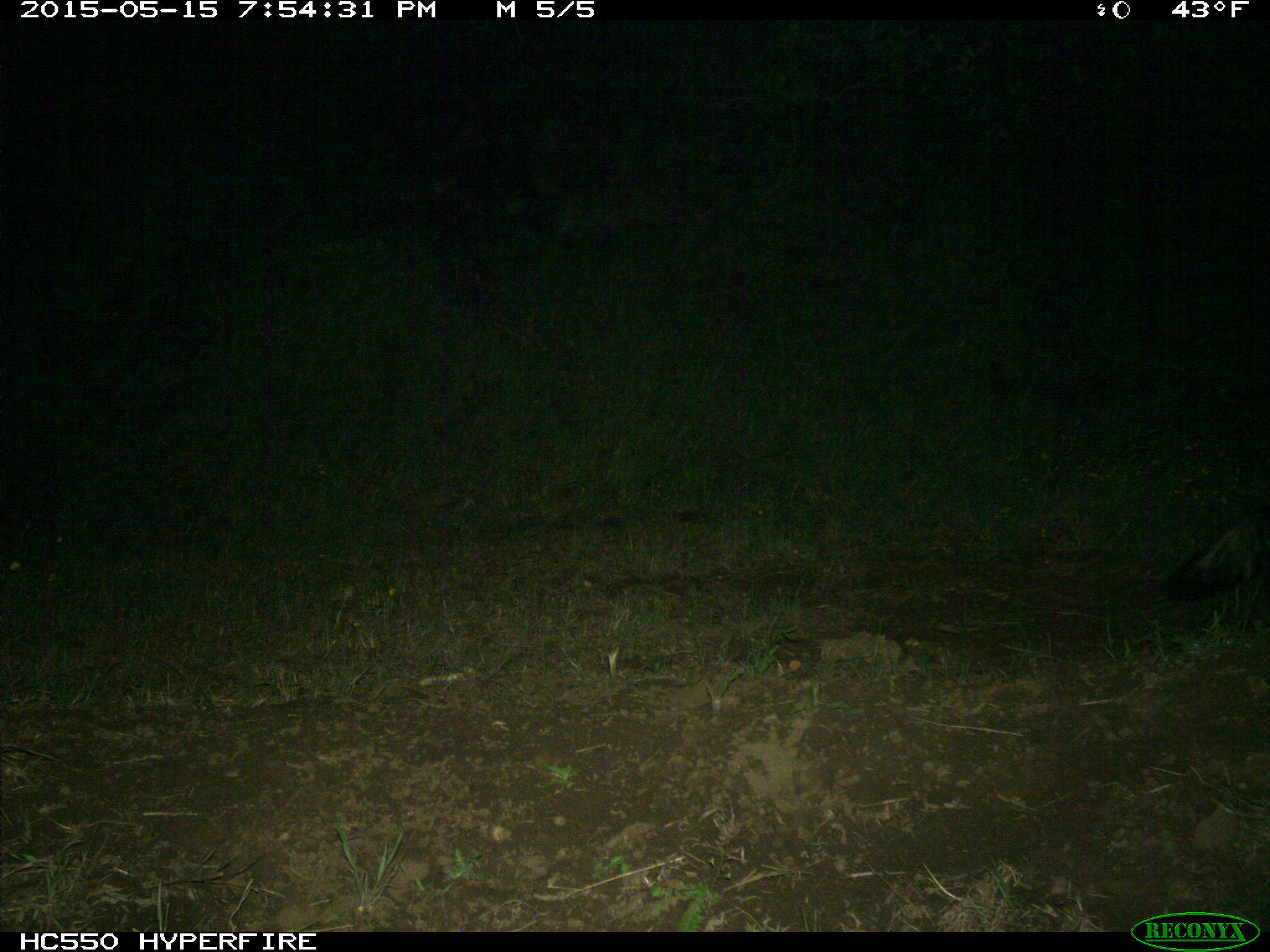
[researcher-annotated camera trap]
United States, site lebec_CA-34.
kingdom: Animalia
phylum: Chordata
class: Mammalia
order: Carnivora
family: Mephitidae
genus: Mephitis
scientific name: Mephitis mephitis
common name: striped skunk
Mephitis mephitis (striped skunk).